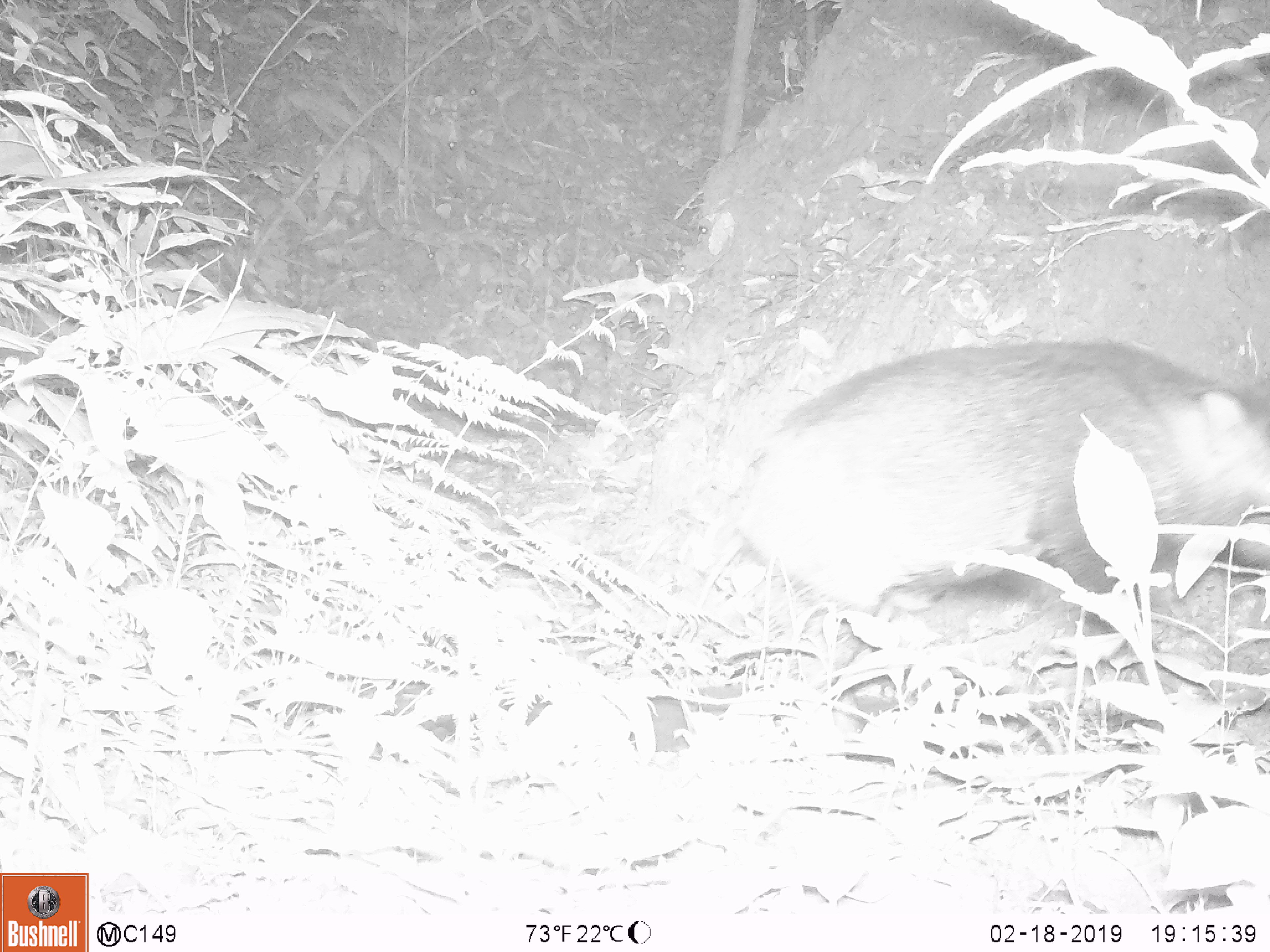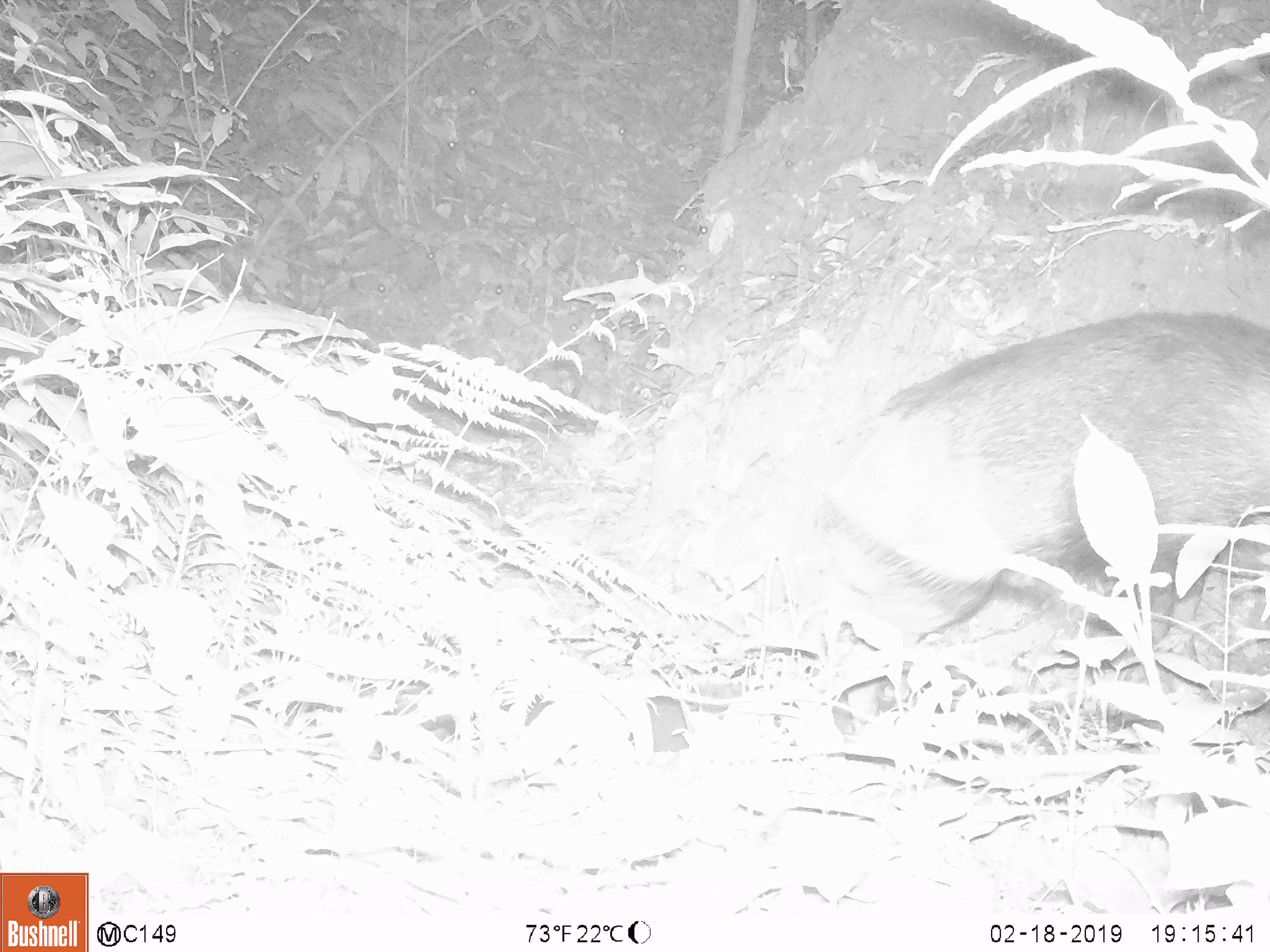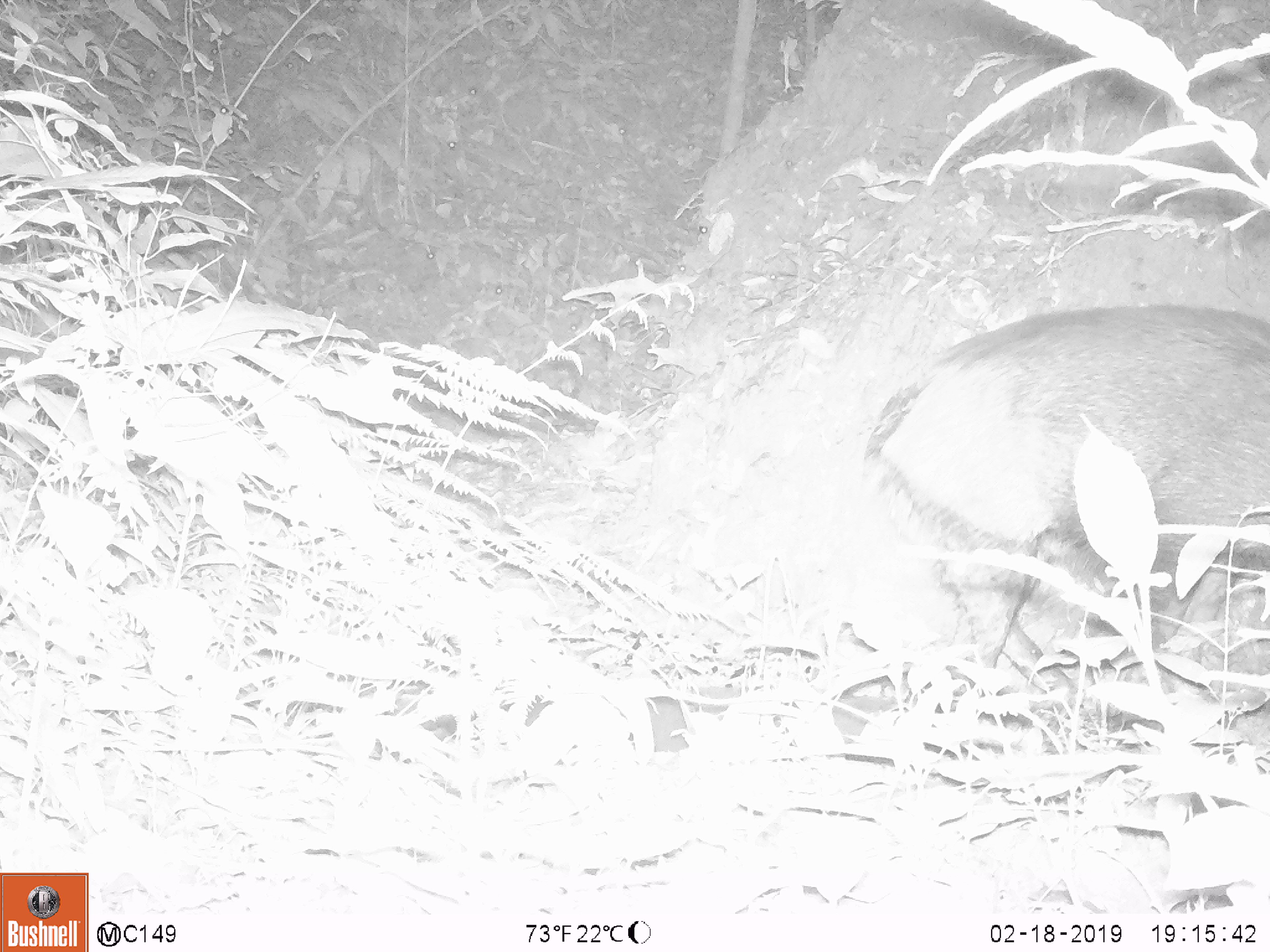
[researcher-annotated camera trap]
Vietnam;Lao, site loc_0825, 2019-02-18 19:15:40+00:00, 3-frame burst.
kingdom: Animalia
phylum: Chordata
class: Mammalia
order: Artiodactyla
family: Suidae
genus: Sus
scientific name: Sus scrofa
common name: eurasian wild pig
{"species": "eurasian wild pig (Sus scrofa)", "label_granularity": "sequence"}